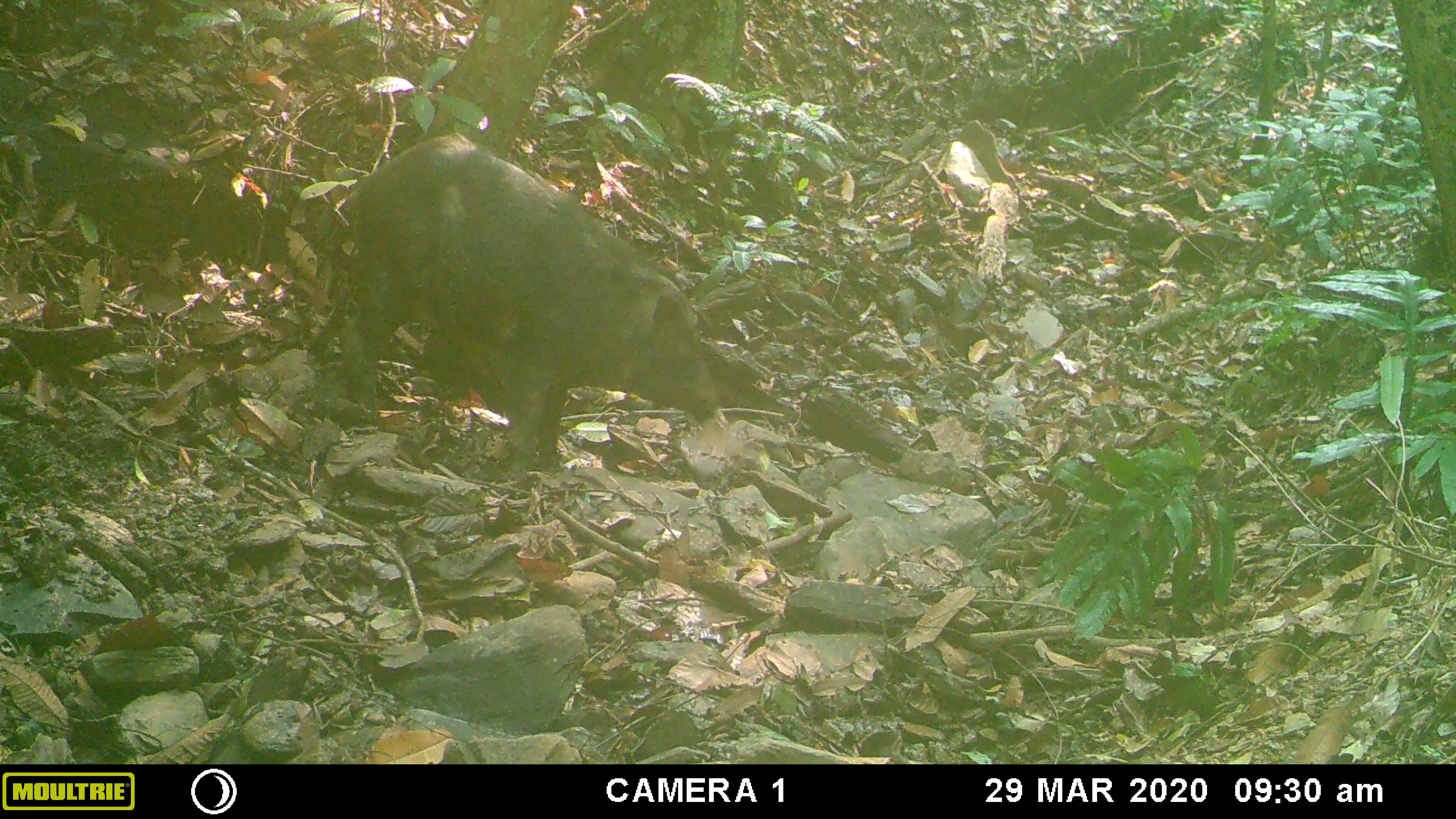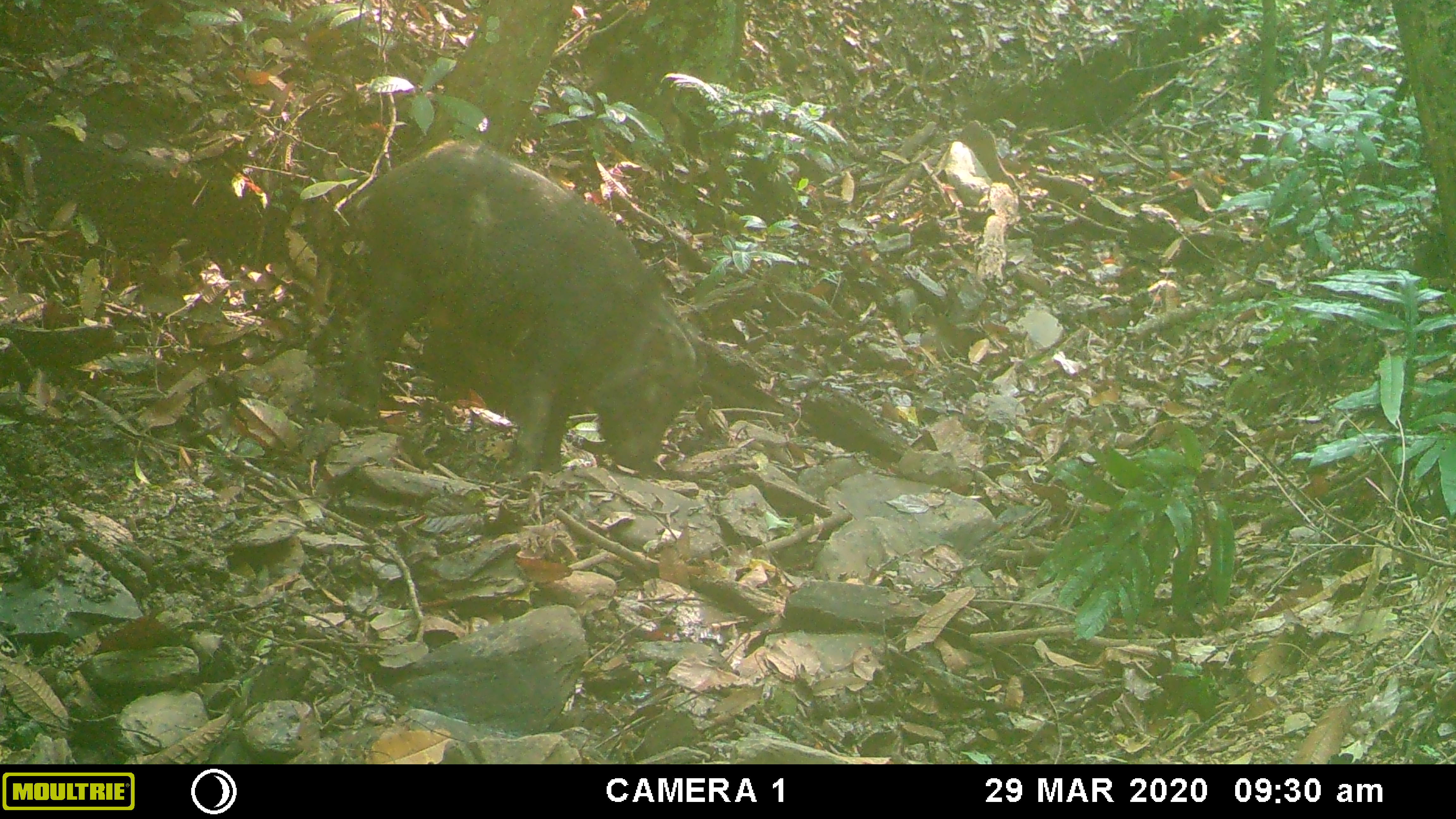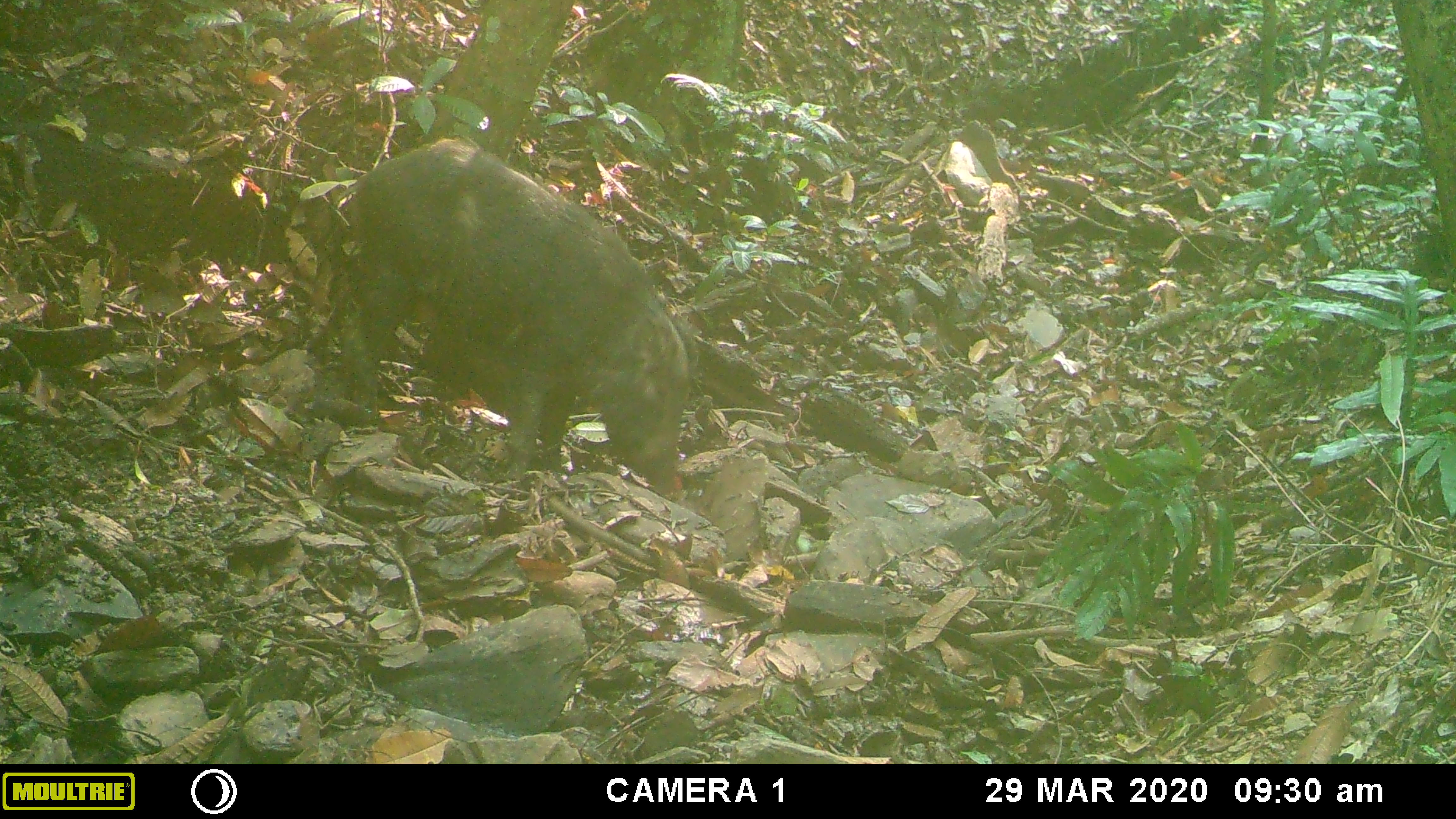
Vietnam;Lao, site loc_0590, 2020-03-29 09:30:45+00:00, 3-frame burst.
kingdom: Animalia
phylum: Chordata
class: Mammalia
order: Artiodactyla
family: Suidae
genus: Sus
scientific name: Sus scrofa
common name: eurasian wild pig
Eurasian wild pig (Sus scrofa). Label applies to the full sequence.